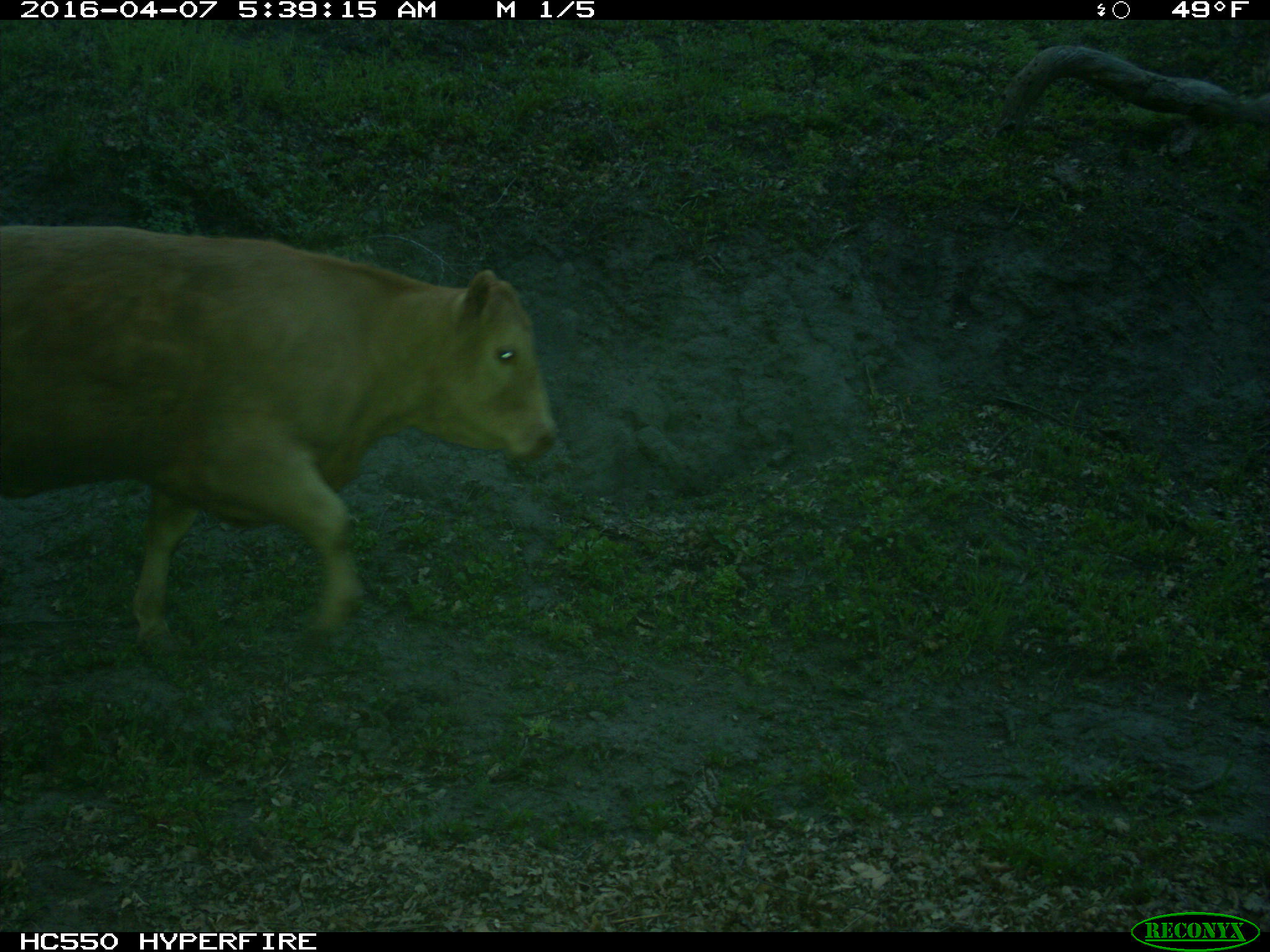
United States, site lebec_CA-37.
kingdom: Animalia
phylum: Chordata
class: Mammalia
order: Artiodactyla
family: Bovidae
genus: Bos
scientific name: Bos taurus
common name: domestic cow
Bos taurus (domestic cow).